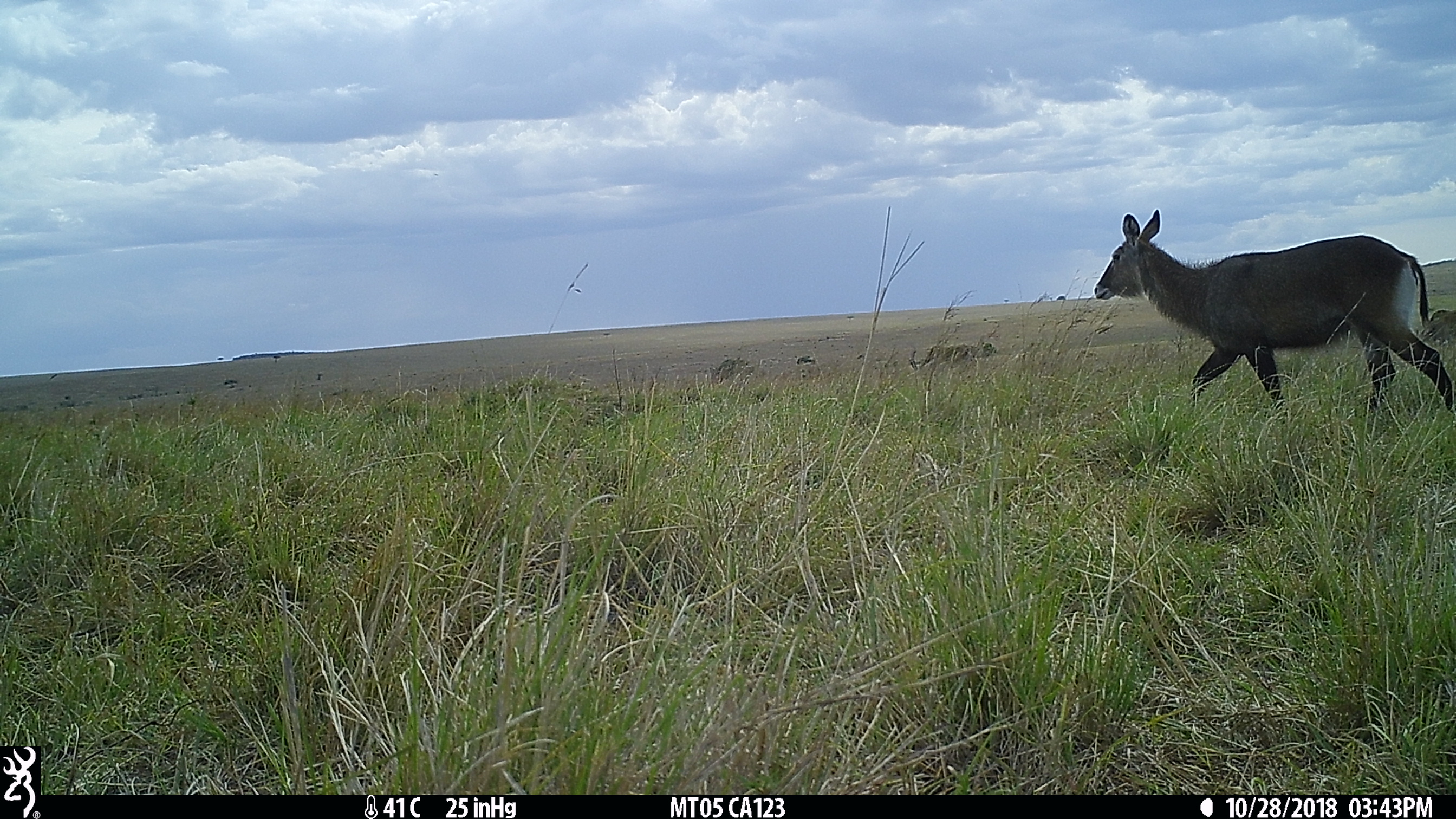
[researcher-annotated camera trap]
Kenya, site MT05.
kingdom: Animalia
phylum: Chordata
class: Mammalia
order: Artiodactyla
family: Bovidae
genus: Kobus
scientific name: Kobus ellipsiprymnus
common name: waterbuck